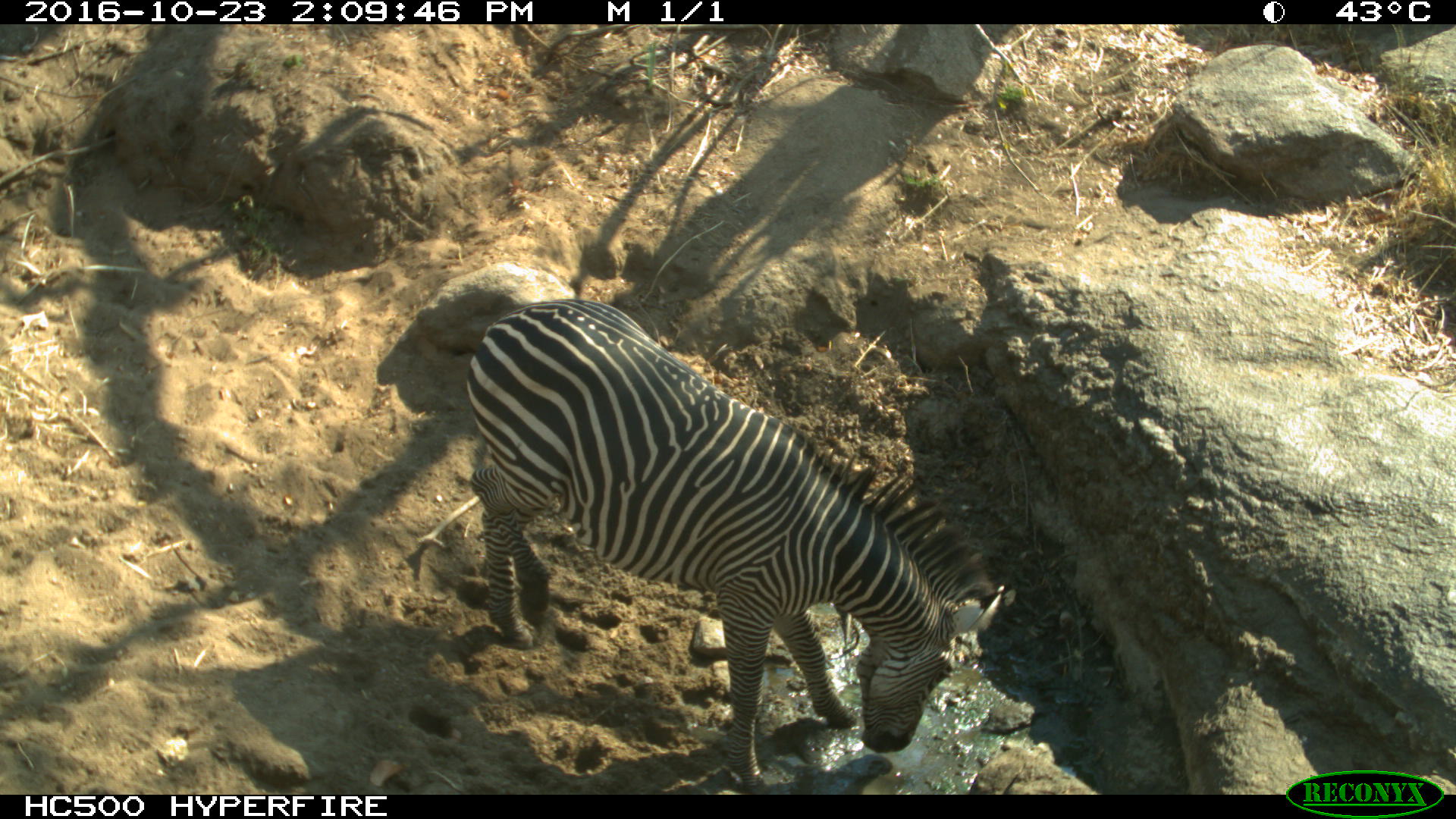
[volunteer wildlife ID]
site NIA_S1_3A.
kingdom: Animalia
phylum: Chordata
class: Mammalia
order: Perissodactyla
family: Equidae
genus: Equus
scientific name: Equus quagga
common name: plains zebra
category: zebraplains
Zebraplains (plains zebra) (Equus quagga), count 1. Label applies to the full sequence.